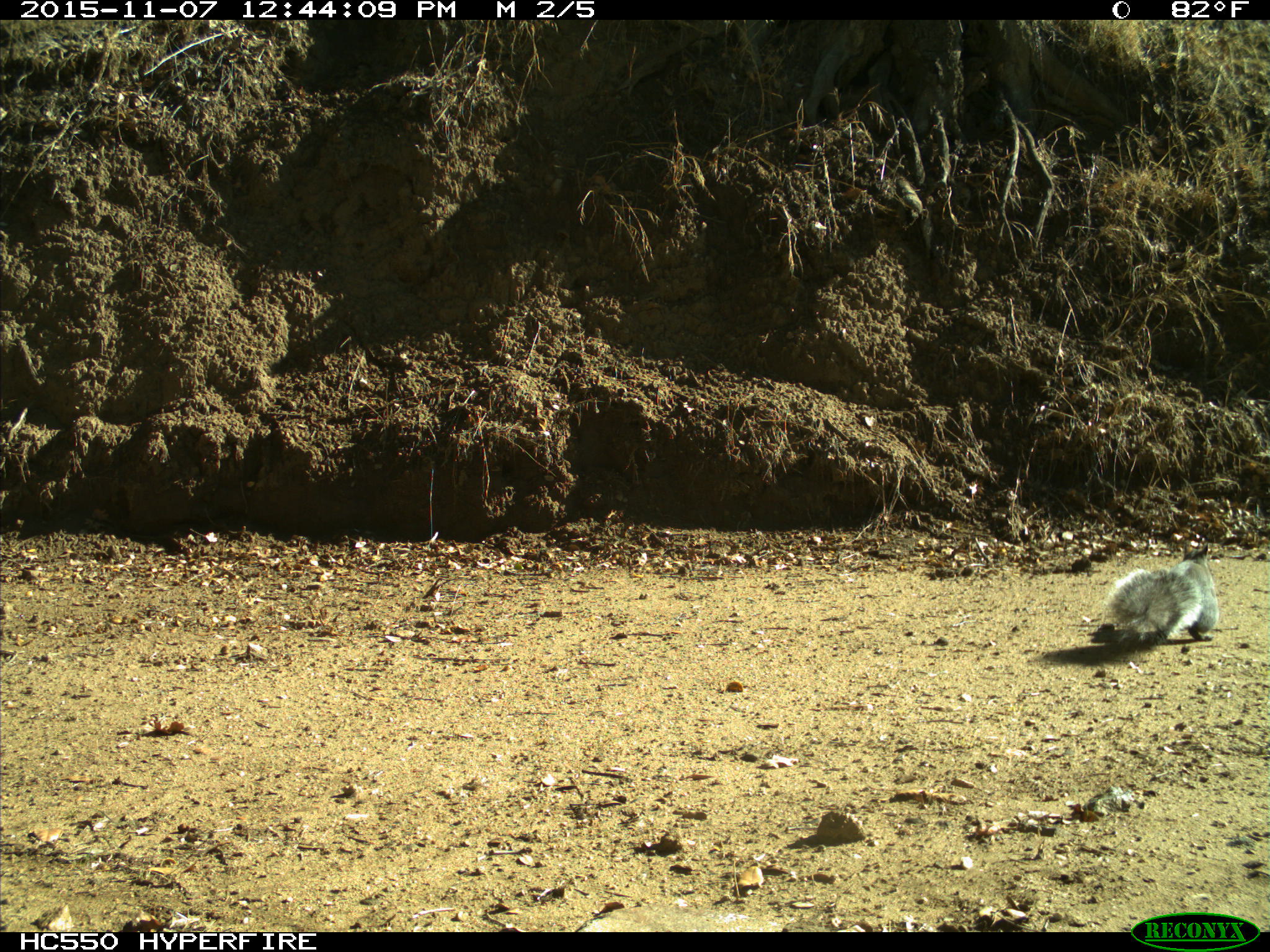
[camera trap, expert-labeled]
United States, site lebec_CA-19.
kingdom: Animalia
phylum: Chordata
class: Mammalia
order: Rodentia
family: Sciuridae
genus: Sciurus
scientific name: Sciurus carolinensis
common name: eastern gray squirrel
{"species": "Sciurus carolinensis (eastern gray squirrel)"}